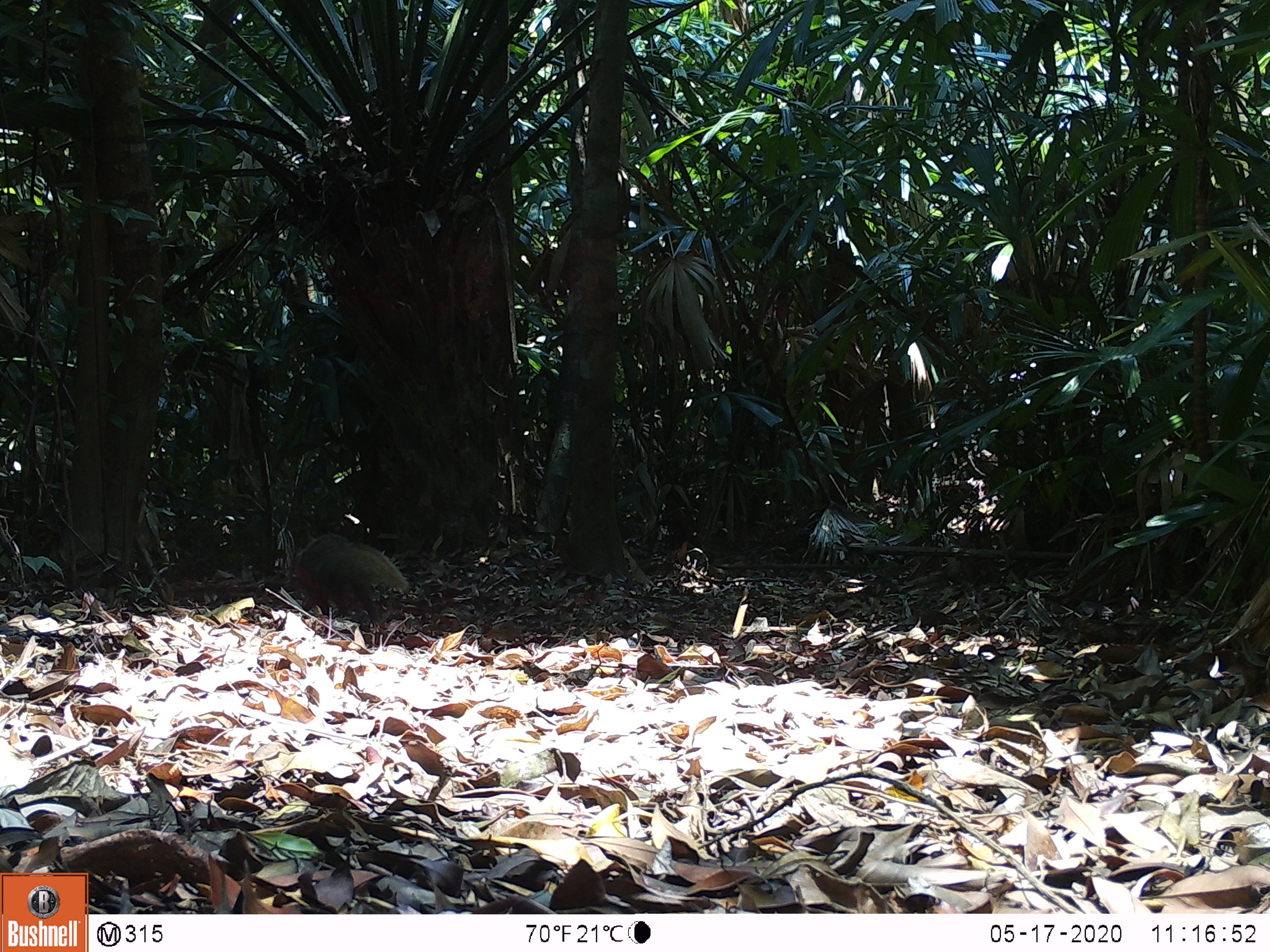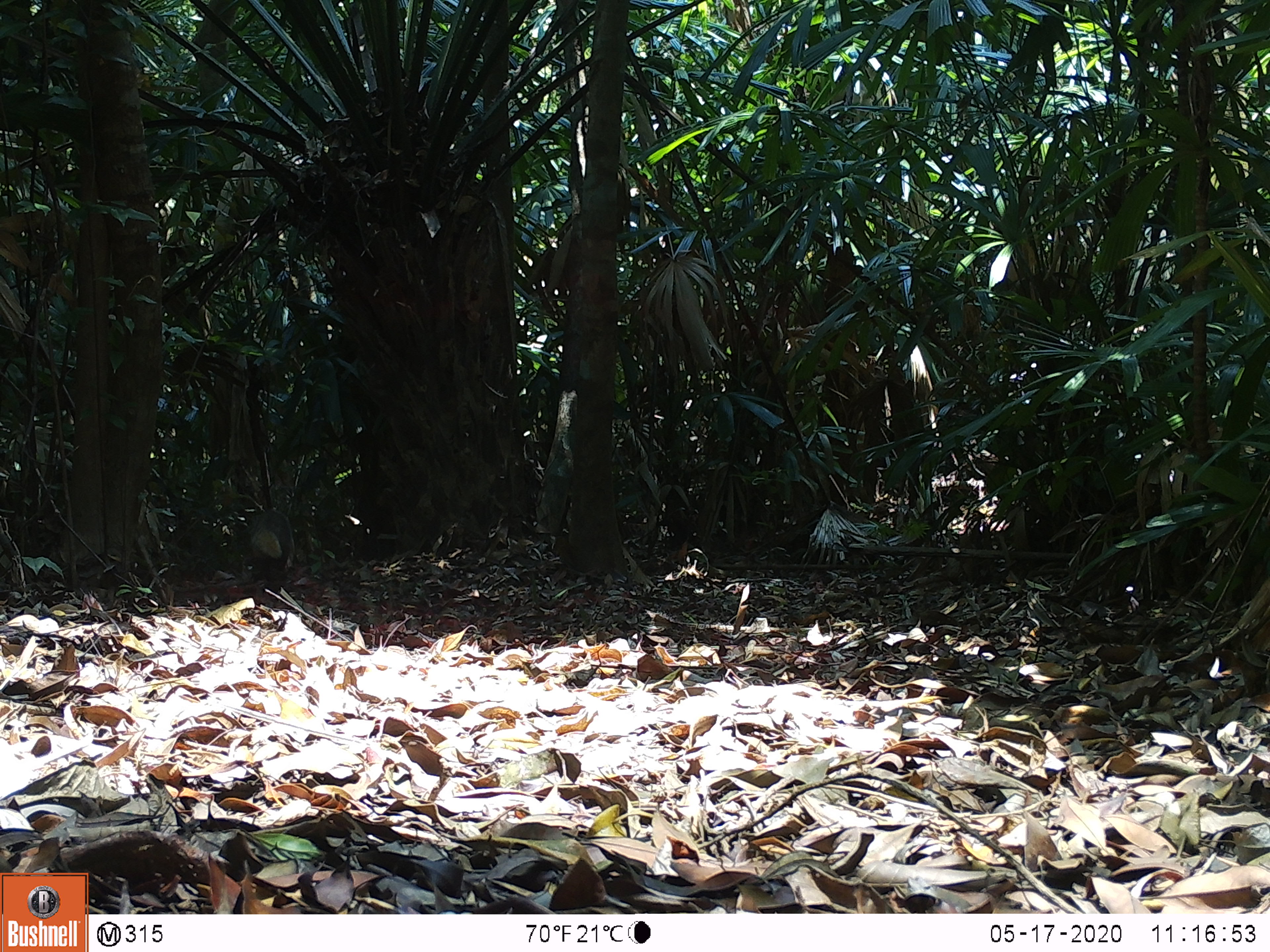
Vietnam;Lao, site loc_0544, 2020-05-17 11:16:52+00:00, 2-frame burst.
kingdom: Animalia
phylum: Chordata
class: Mammalia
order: Carnivora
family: Herpestidae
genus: Urva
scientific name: Urva urva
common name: crab-eating mongoose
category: crab eating mongoose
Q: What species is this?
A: Crab eating mongoose (crab-eating mongoose) (Urva urva).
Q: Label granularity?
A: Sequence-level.